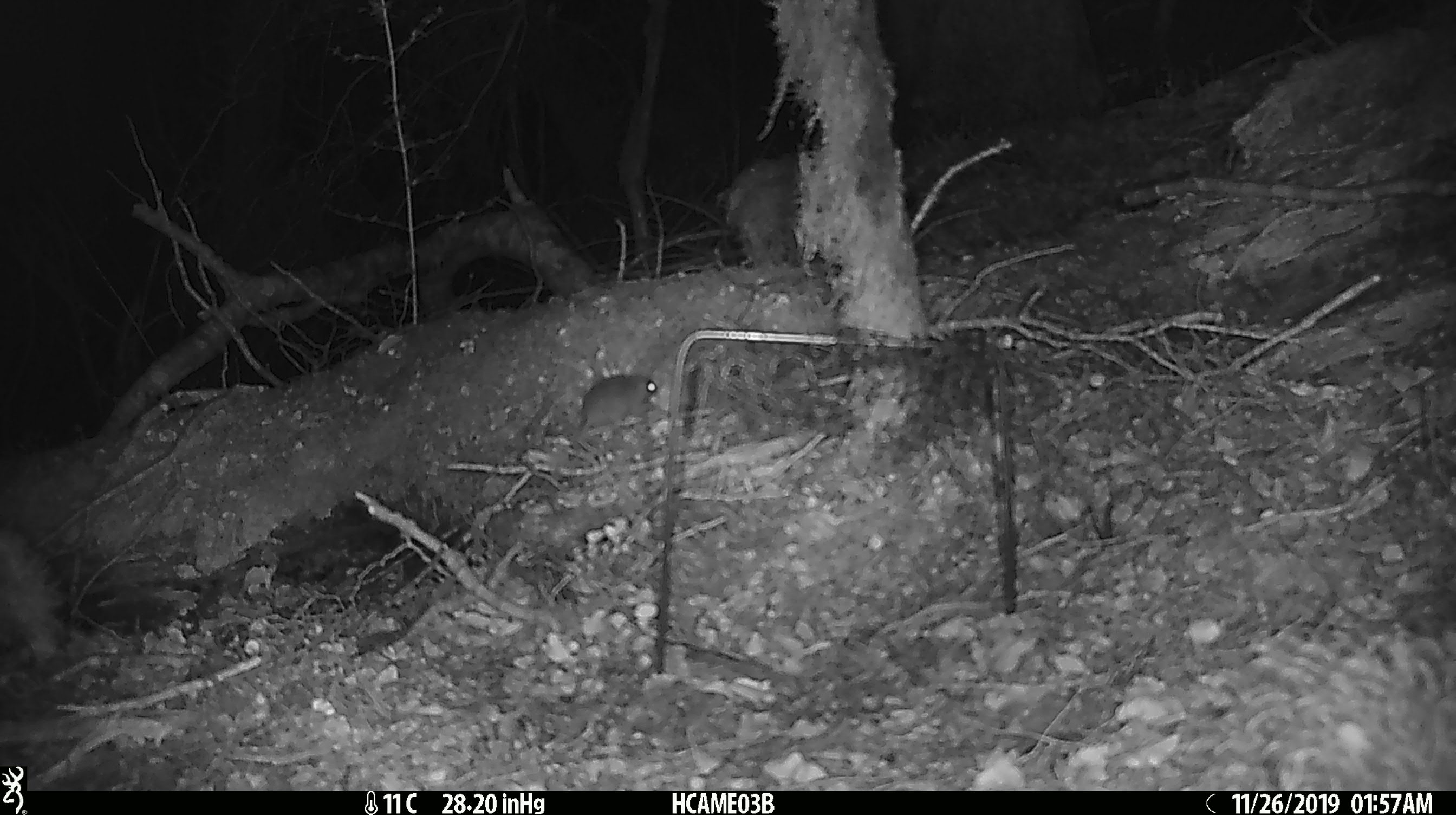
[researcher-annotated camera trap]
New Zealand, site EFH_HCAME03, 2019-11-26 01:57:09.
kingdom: Animalia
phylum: Chordata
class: Mammalia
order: Rodentia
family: Muridae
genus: Mus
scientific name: Mus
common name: mouse